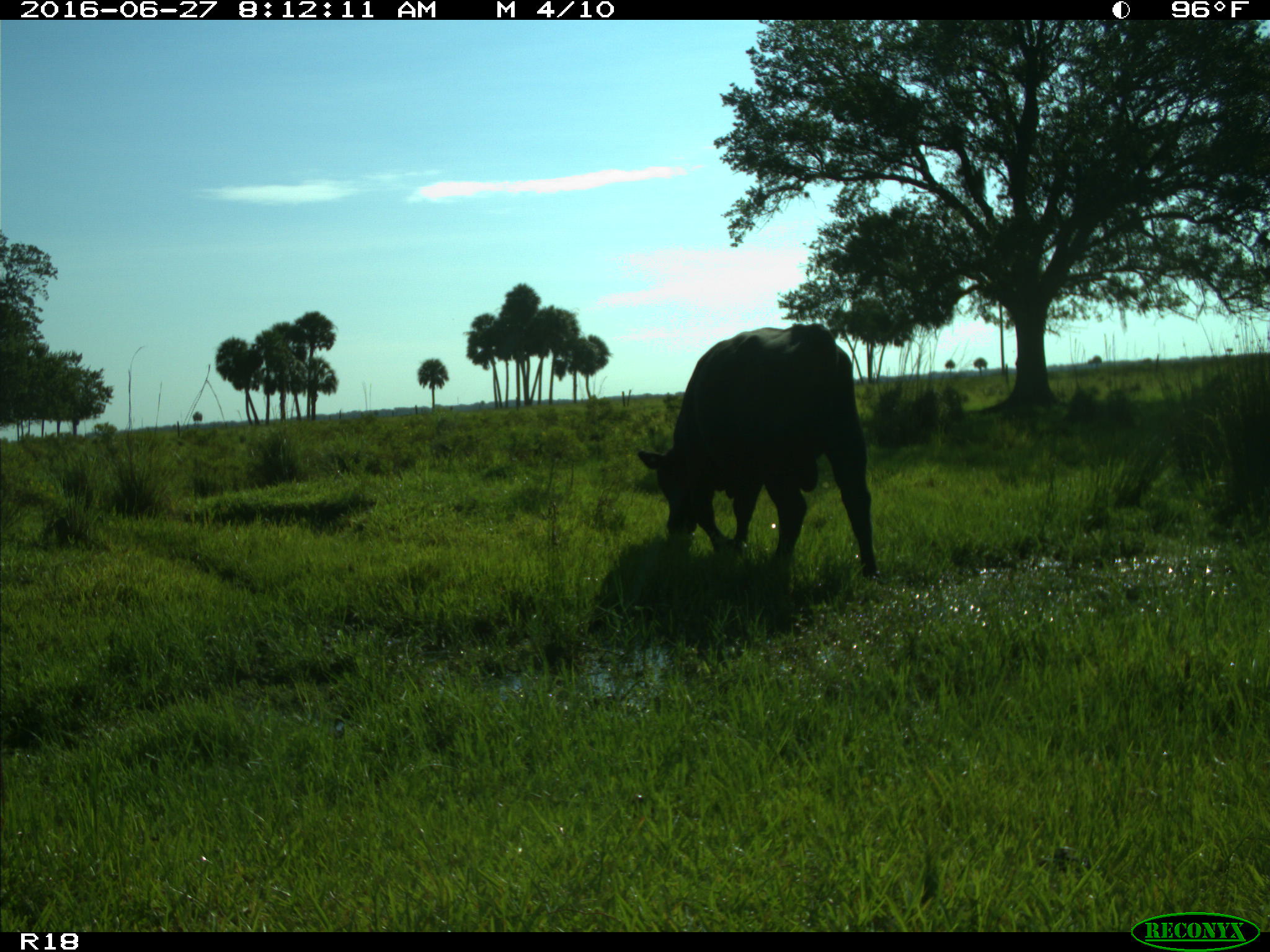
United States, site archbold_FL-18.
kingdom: Animalia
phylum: Chordata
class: Mammalia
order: Artiodactyla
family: Bovidae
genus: Bos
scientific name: Bos taurus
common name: domestic cow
Bos taurus (domestic cow).